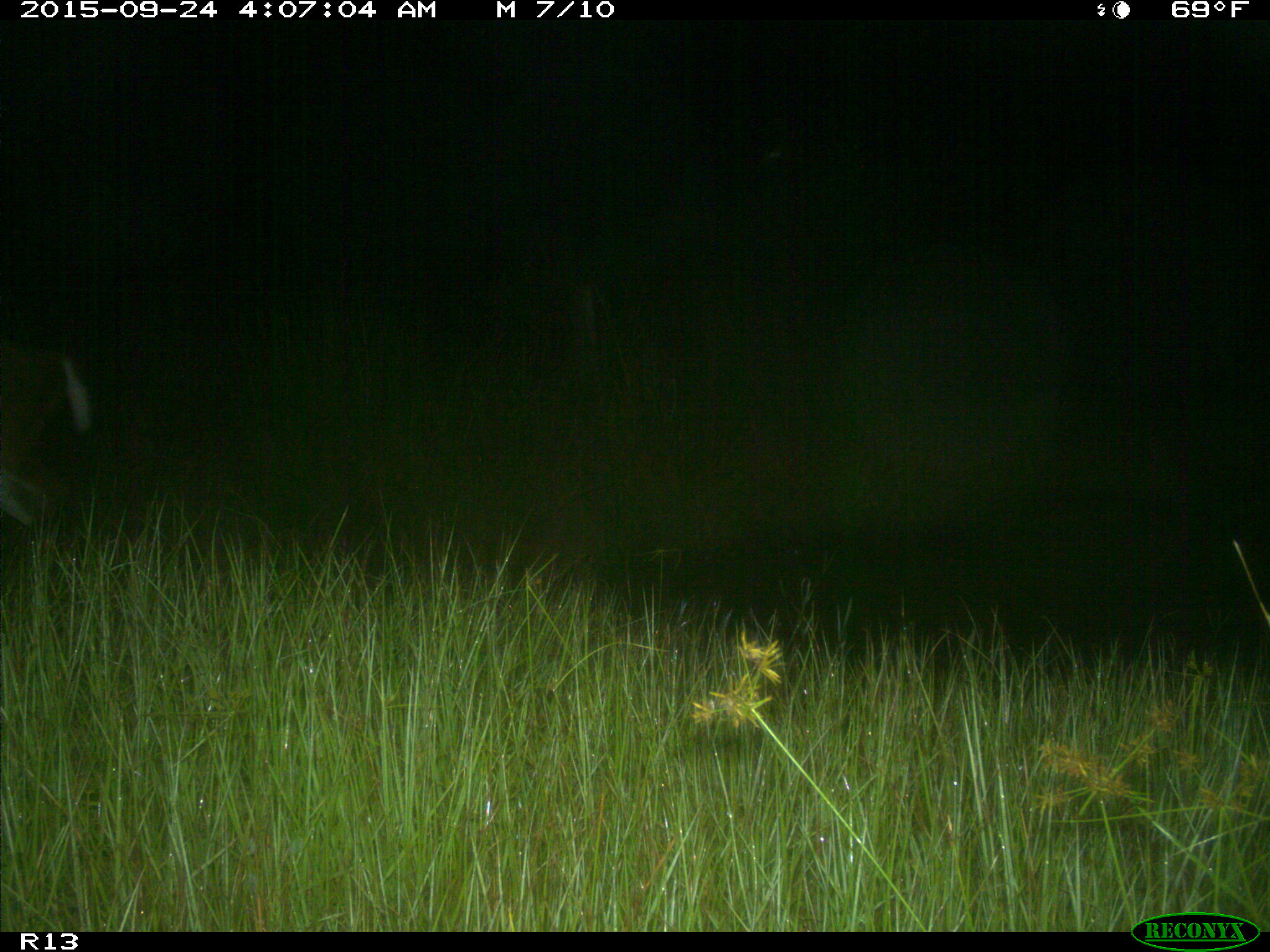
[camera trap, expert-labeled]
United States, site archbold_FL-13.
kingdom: Animalia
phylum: Chordata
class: Mammalia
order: Artiodactyla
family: Cervidae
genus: Odocoileus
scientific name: Odocoileus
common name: deer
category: unidentified deer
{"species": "unidentified deer (deer) (Odocoileus)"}